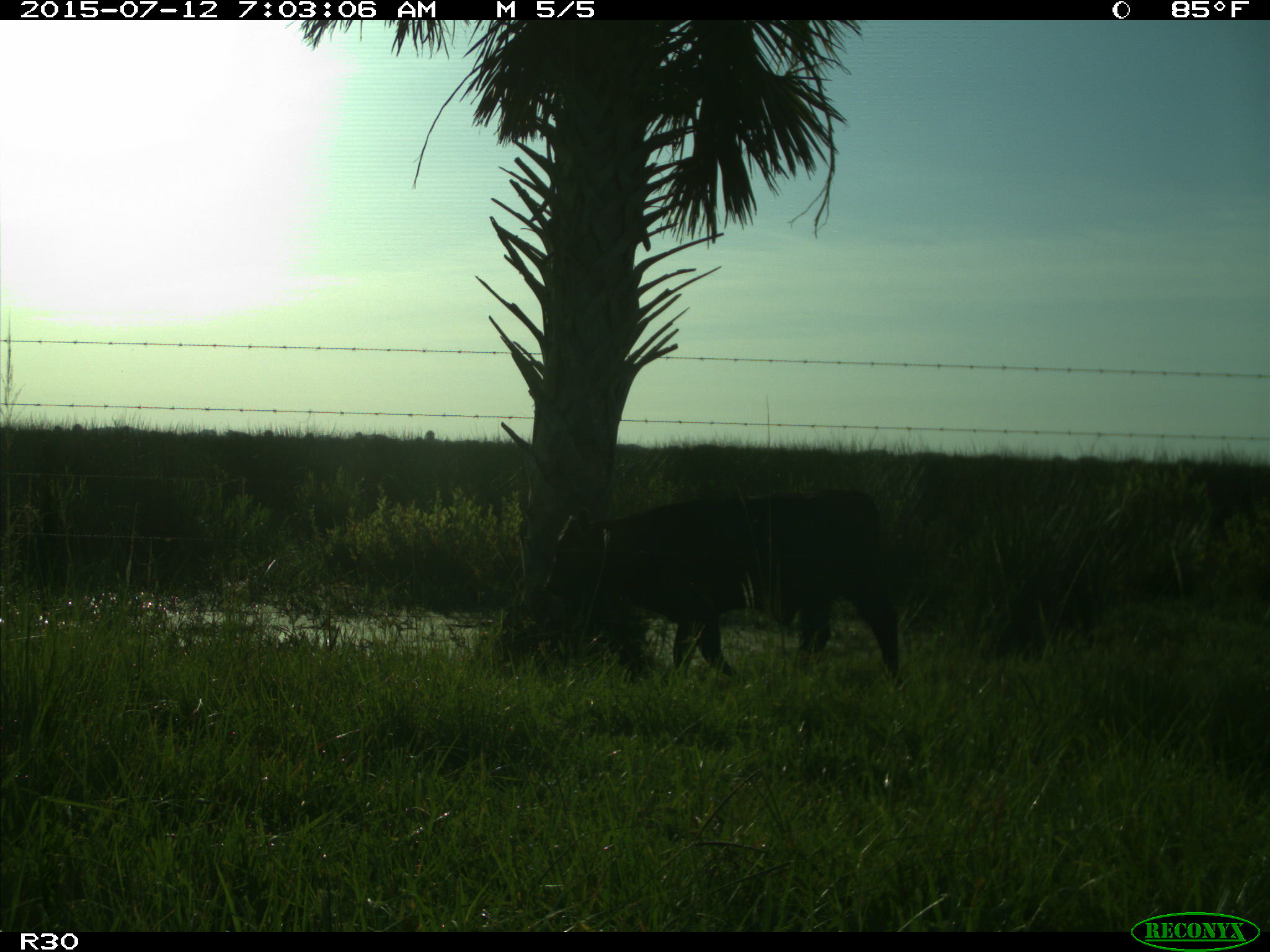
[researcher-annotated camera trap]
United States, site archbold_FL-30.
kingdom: Animalia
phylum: Chordata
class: Mammalia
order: Artiodactyla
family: Bovidae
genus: Bos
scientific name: Bos taurus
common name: domestic cow